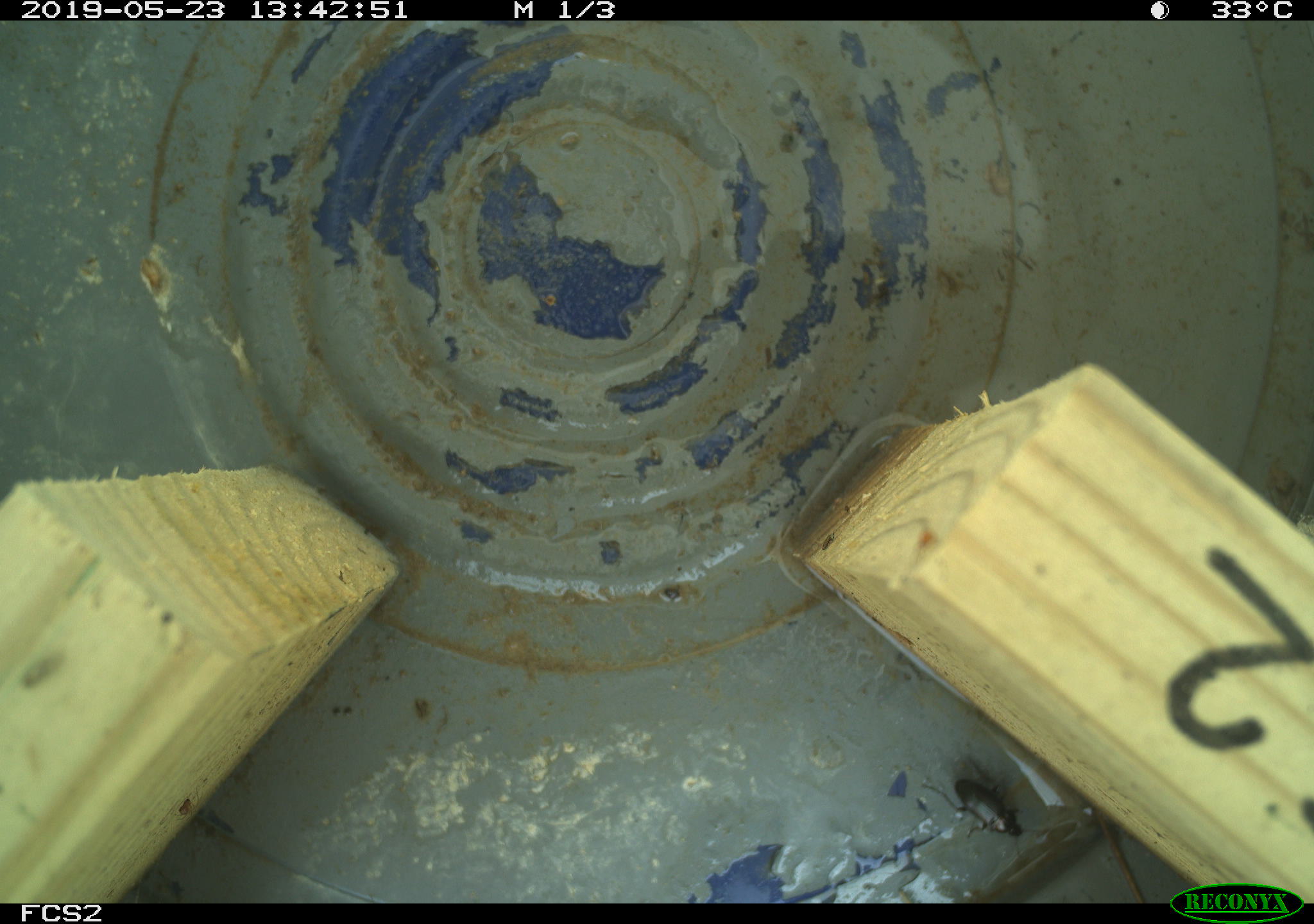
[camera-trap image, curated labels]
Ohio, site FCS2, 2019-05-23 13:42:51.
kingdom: Animalia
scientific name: Animalia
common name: animal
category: invertebrate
Invertebrate (animal) (Animalia).